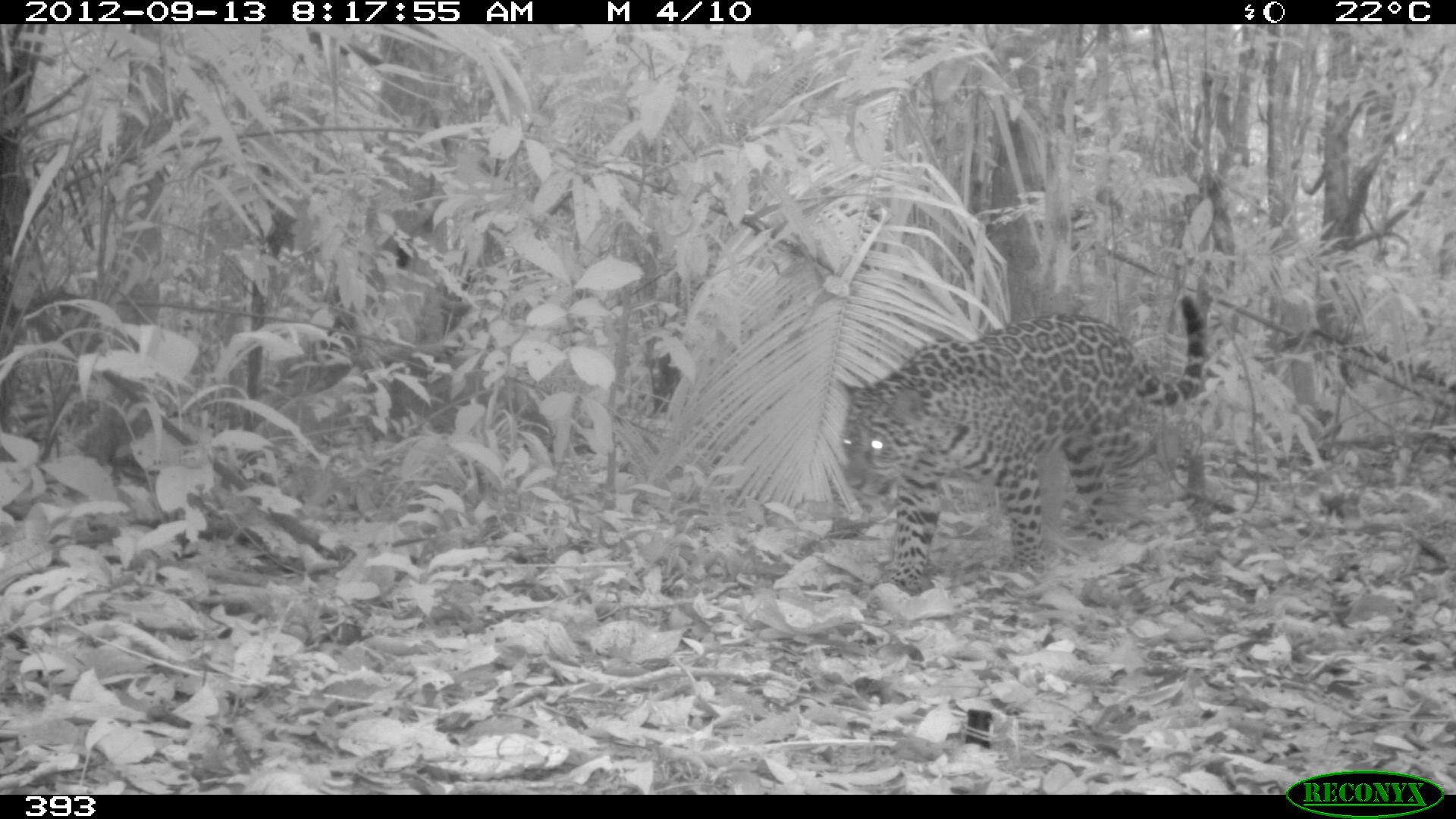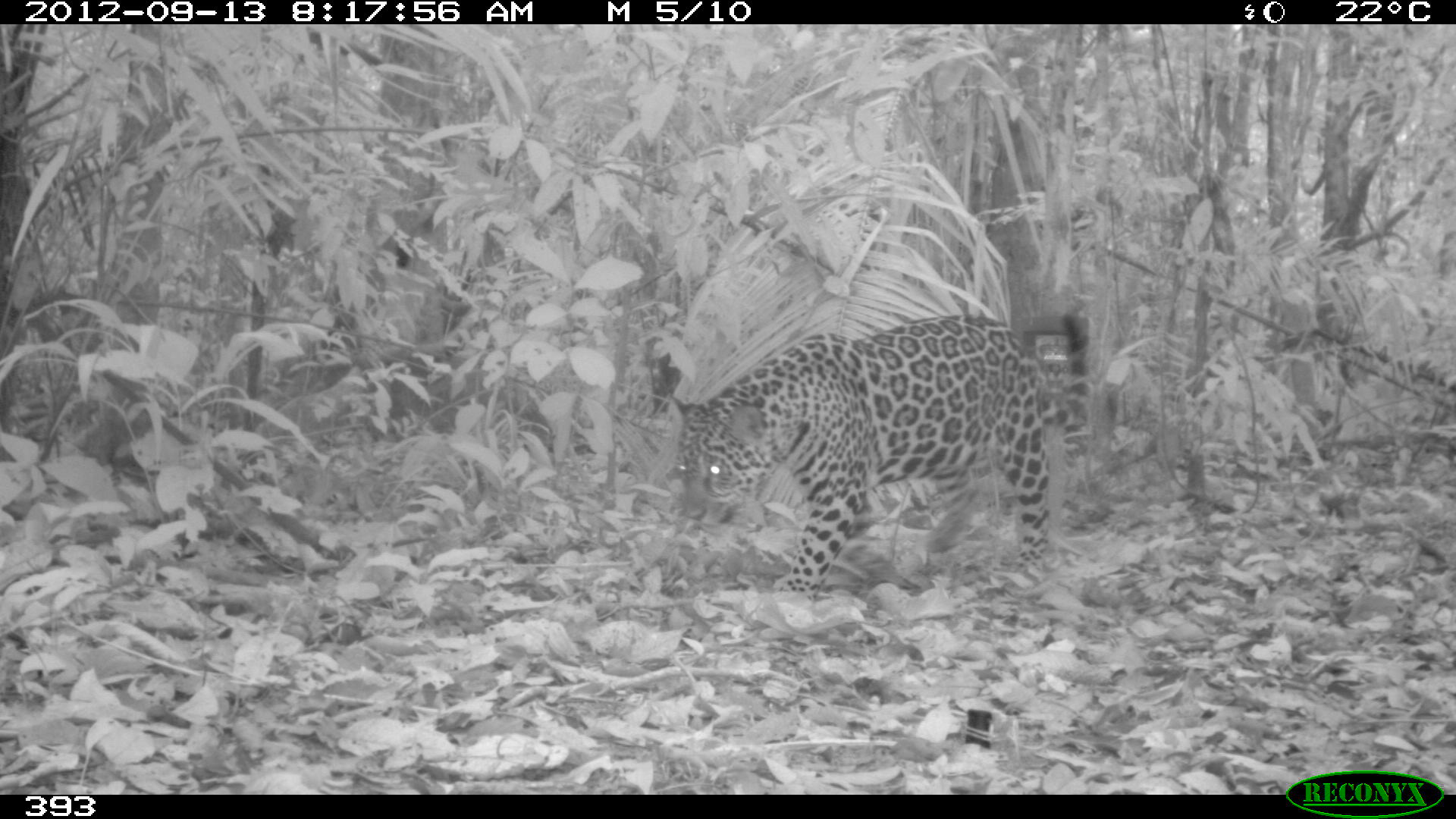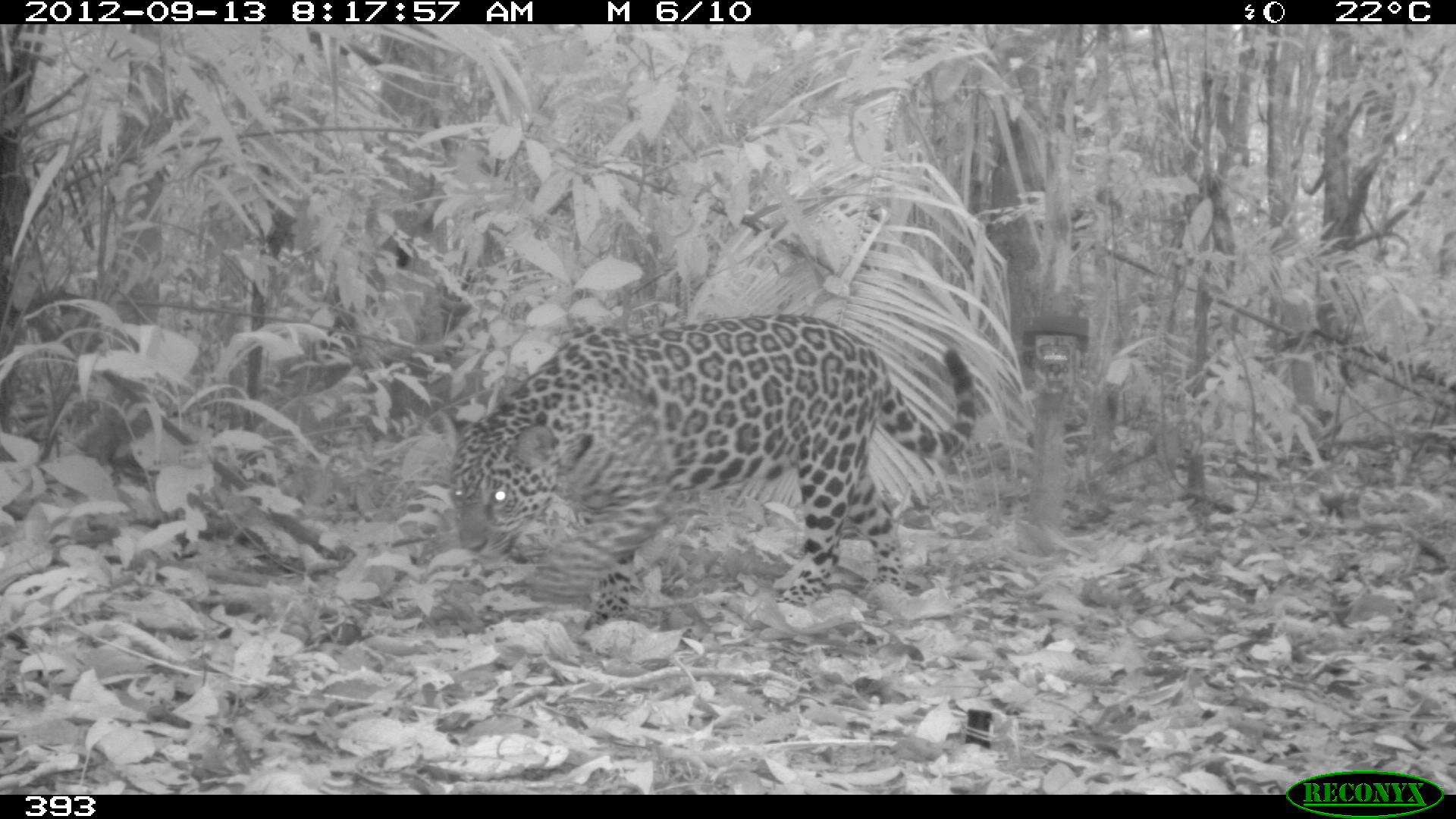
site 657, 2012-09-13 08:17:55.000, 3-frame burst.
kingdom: Animalia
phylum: Chordata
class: Mammalia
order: Carnivora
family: Felidae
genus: Panthera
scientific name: Panthera onca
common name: jaguar